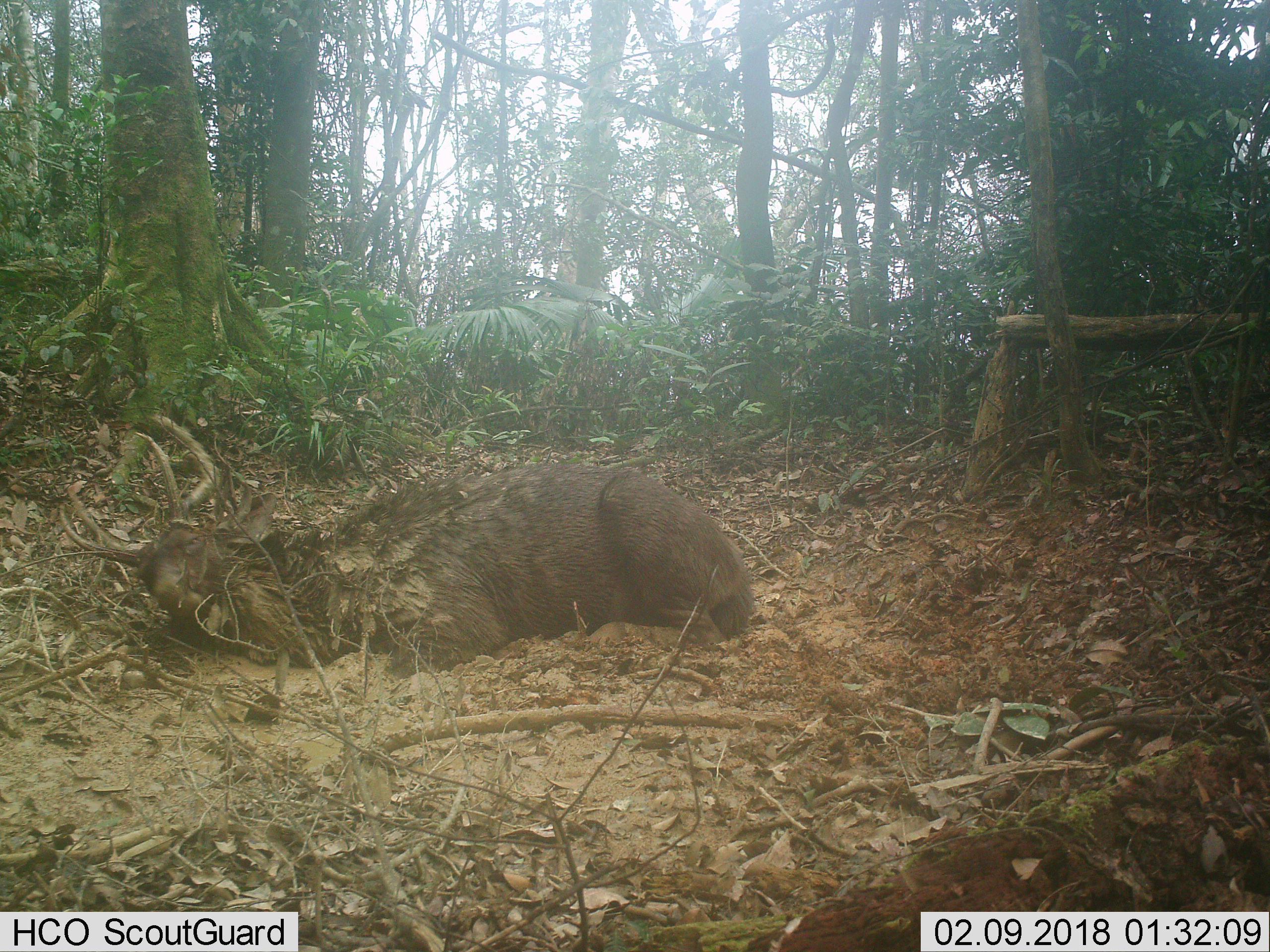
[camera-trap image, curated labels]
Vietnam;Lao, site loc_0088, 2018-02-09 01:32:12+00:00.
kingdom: Animalia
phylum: Chordata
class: Mammalia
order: Artiodactyla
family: Cervidae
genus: Rusa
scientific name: Rusa unicolor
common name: sambar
Sambar (Rusa unicolor). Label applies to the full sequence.